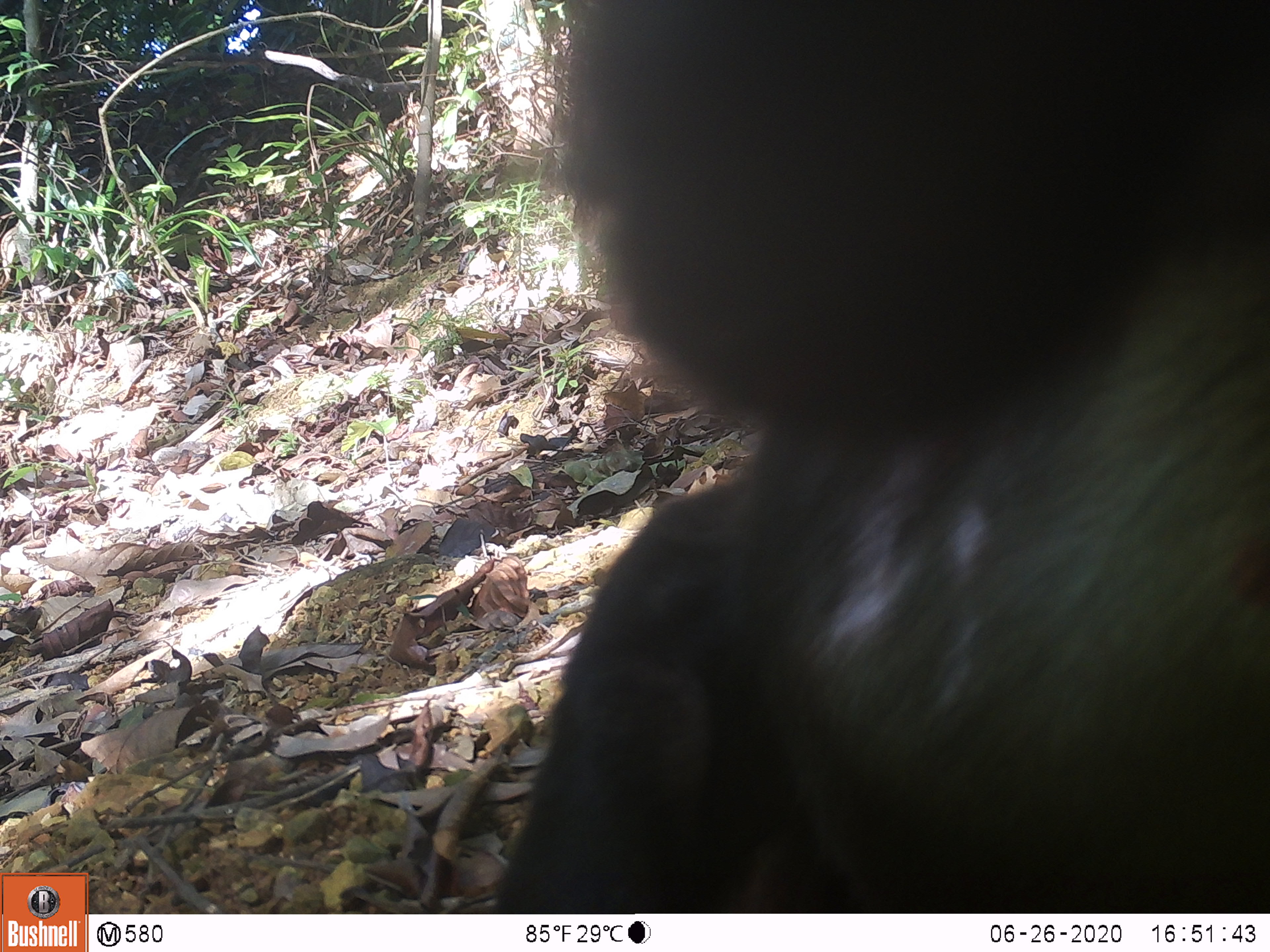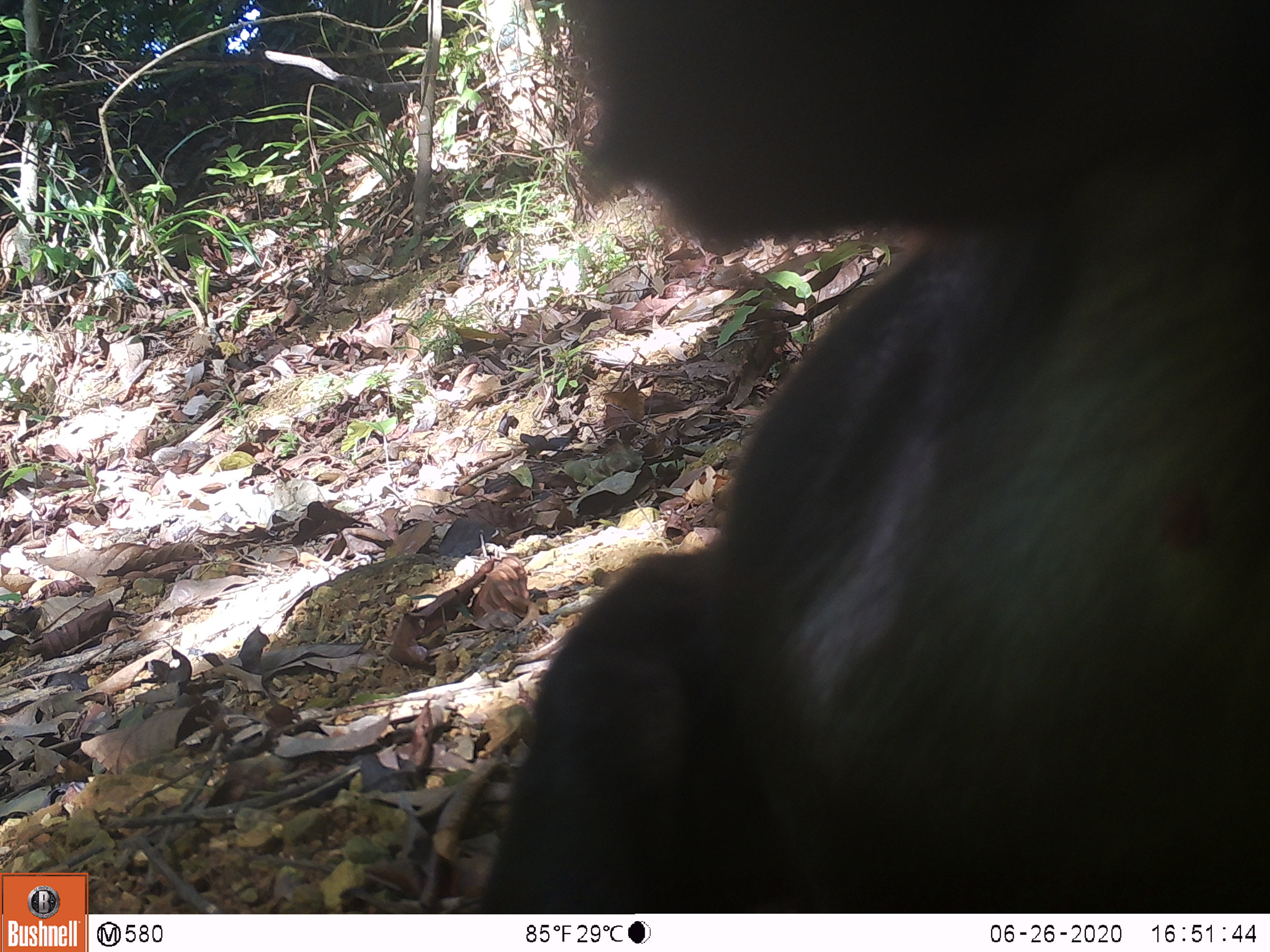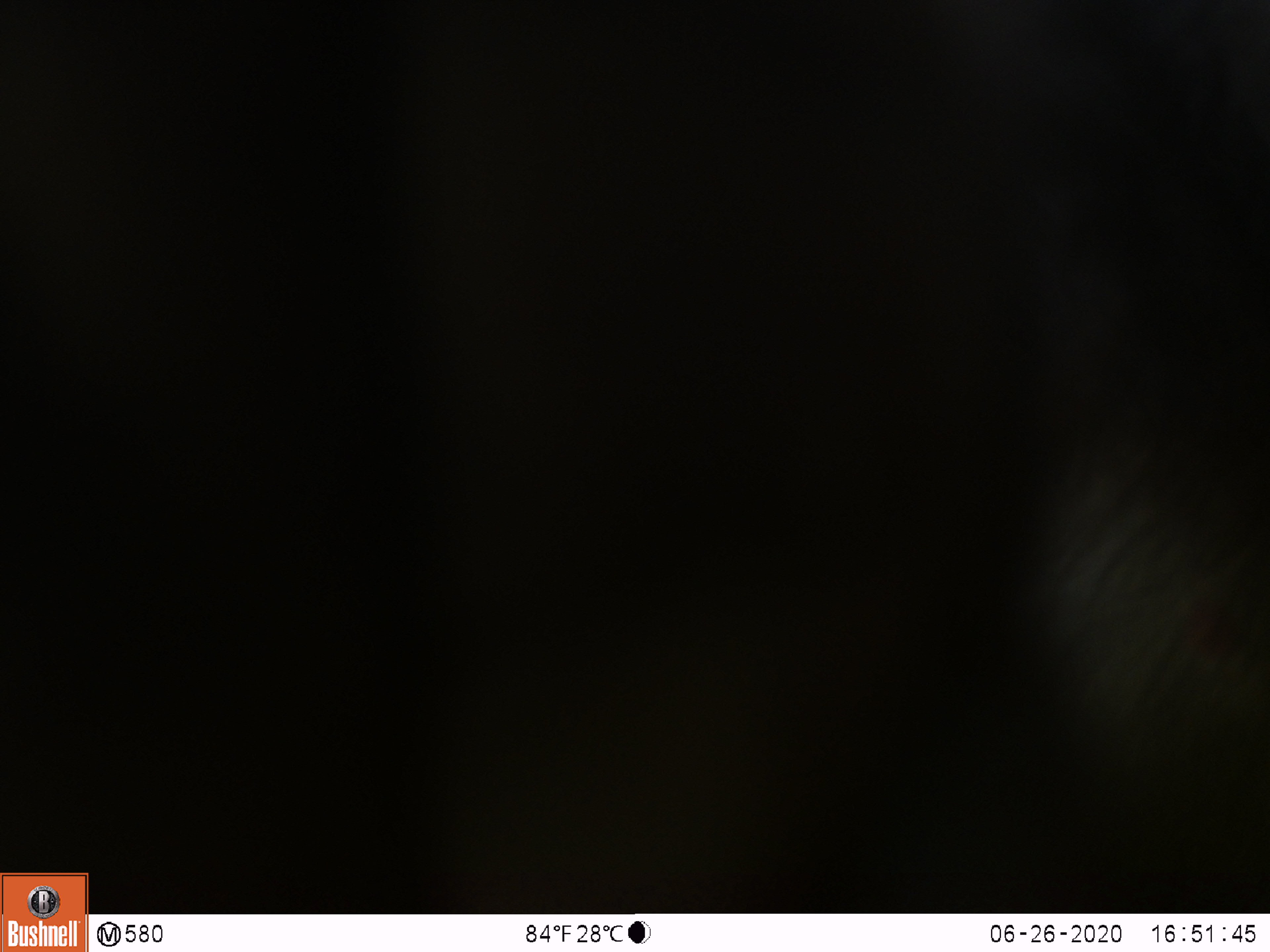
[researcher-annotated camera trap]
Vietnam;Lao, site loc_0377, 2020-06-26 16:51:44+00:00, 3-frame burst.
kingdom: Animalia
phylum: Chordata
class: Mammalia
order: Primates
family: Cercopithecidae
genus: Macaca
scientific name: Macaca arctoides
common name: stump-tailed macaque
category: stump tailed macaque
Stump tailed macaque (stump-tailed macaque) (Macaca arctoides). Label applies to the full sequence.